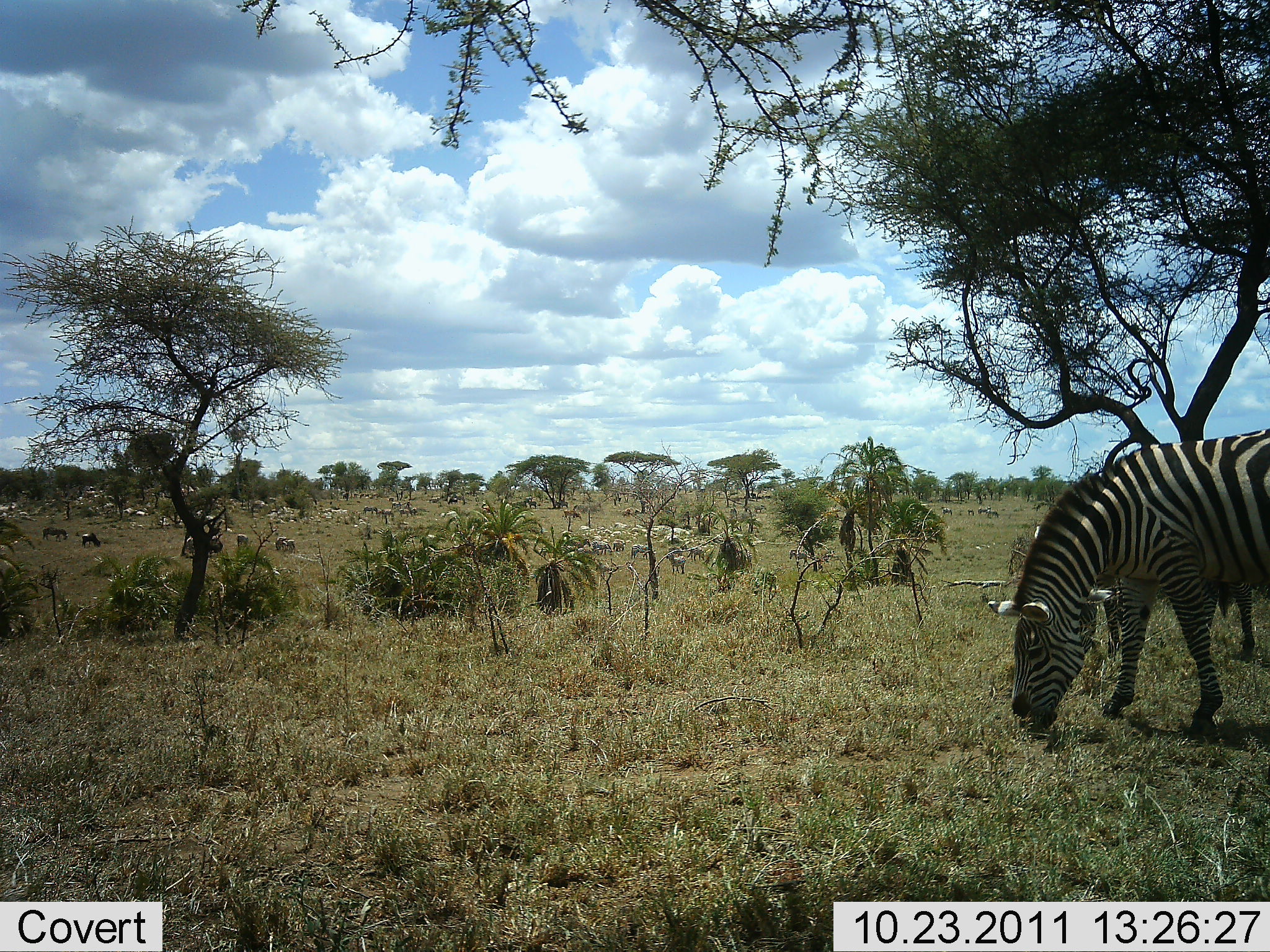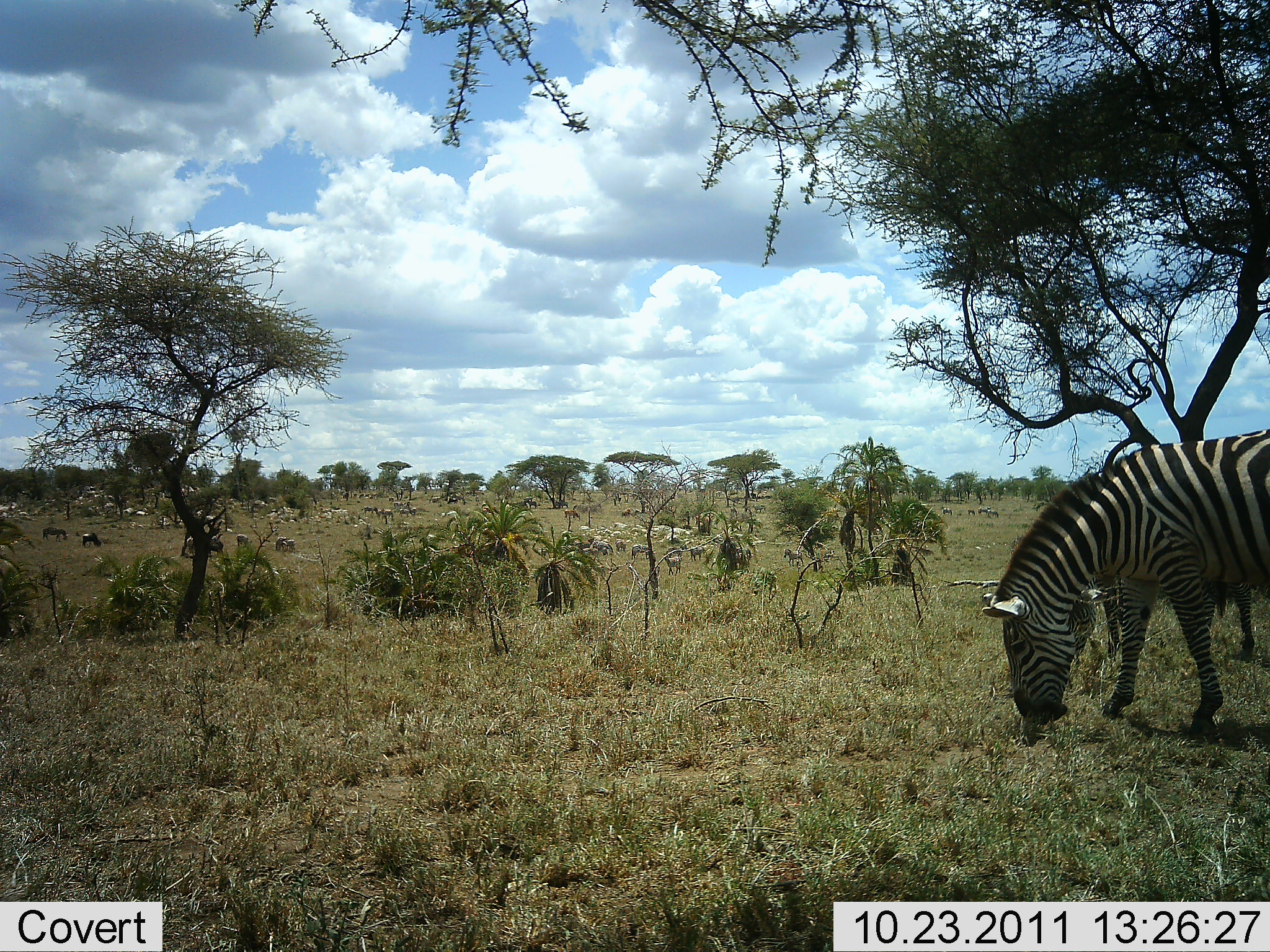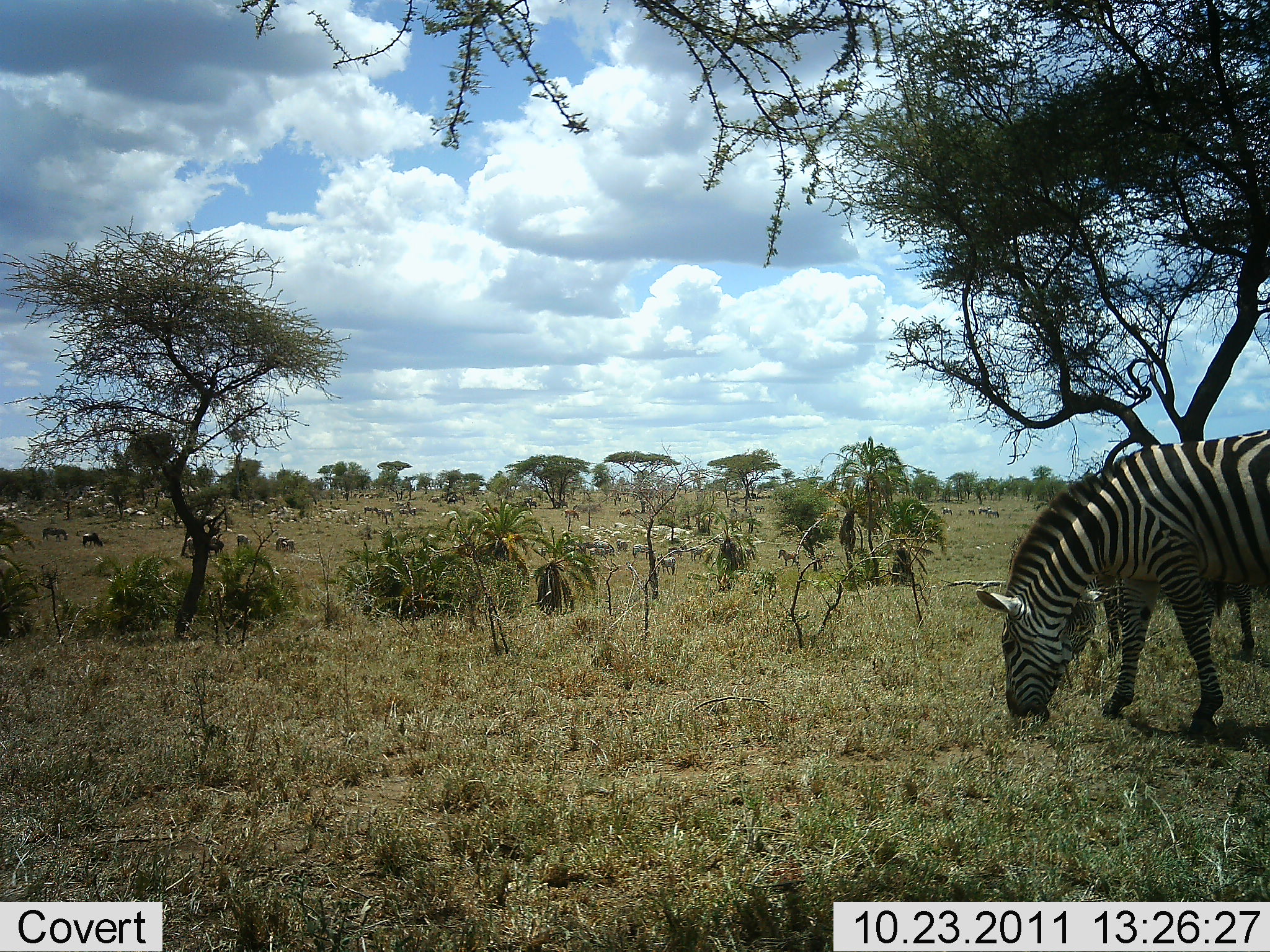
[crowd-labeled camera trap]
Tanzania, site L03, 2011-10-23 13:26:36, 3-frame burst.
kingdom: Animalia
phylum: Chordata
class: Mammalia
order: Perissodactyla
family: Equidae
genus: Equus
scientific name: Equus quagga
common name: plains zebra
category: zebra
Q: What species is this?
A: Zebra (plains zebra) (Equus quagga).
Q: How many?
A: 11-50.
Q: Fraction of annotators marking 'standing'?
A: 50%.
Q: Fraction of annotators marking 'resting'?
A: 7%.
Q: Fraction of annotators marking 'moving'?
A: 21%.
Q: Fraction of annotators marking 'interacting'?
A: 0%.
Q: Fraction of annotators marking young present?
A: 0%.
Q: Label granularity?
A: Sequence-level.